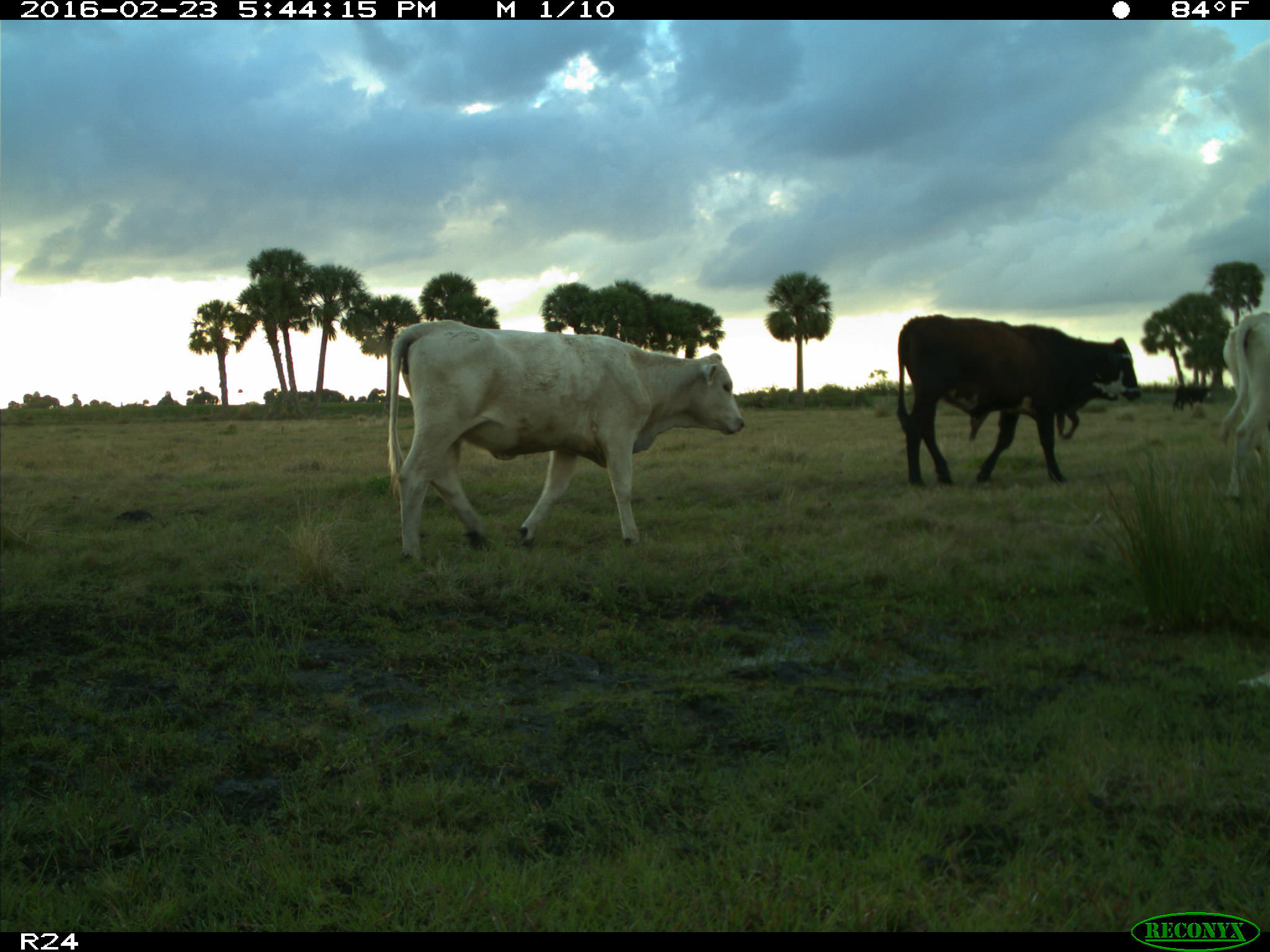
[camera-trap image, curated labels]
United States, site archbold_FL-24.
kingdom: Animalia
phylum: Chordata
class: Mammalia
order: Artiodactyla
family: Bovidae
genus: Bos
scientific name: Bos taurus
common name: domestic cow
Bos taurus (domestic cow).